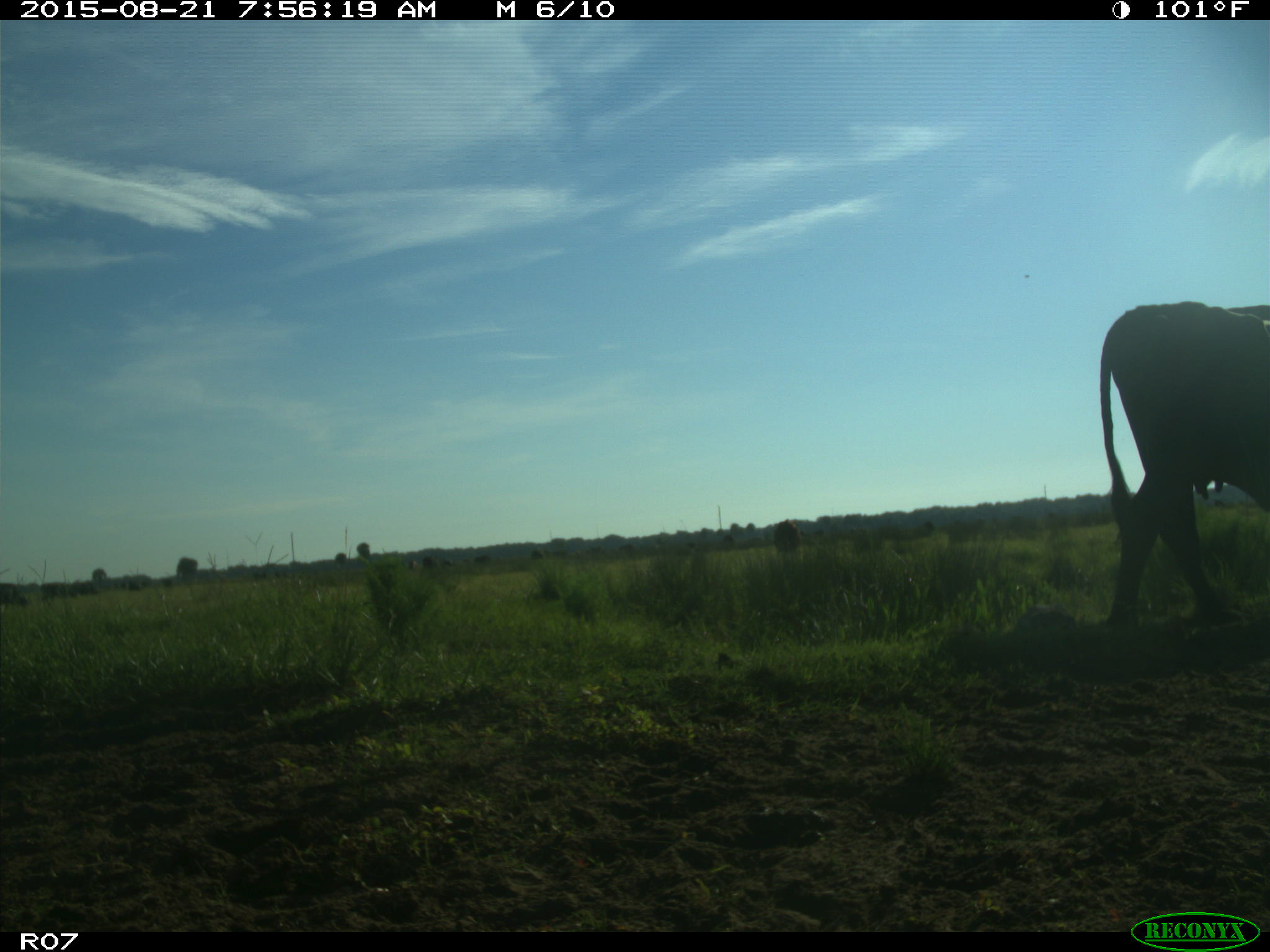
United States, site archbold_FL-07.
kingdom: Animalia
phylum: Chordata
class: Mammalia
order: Artiodactyla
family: Bovidae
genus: Bos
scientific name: Bos taurus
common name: domestic cow